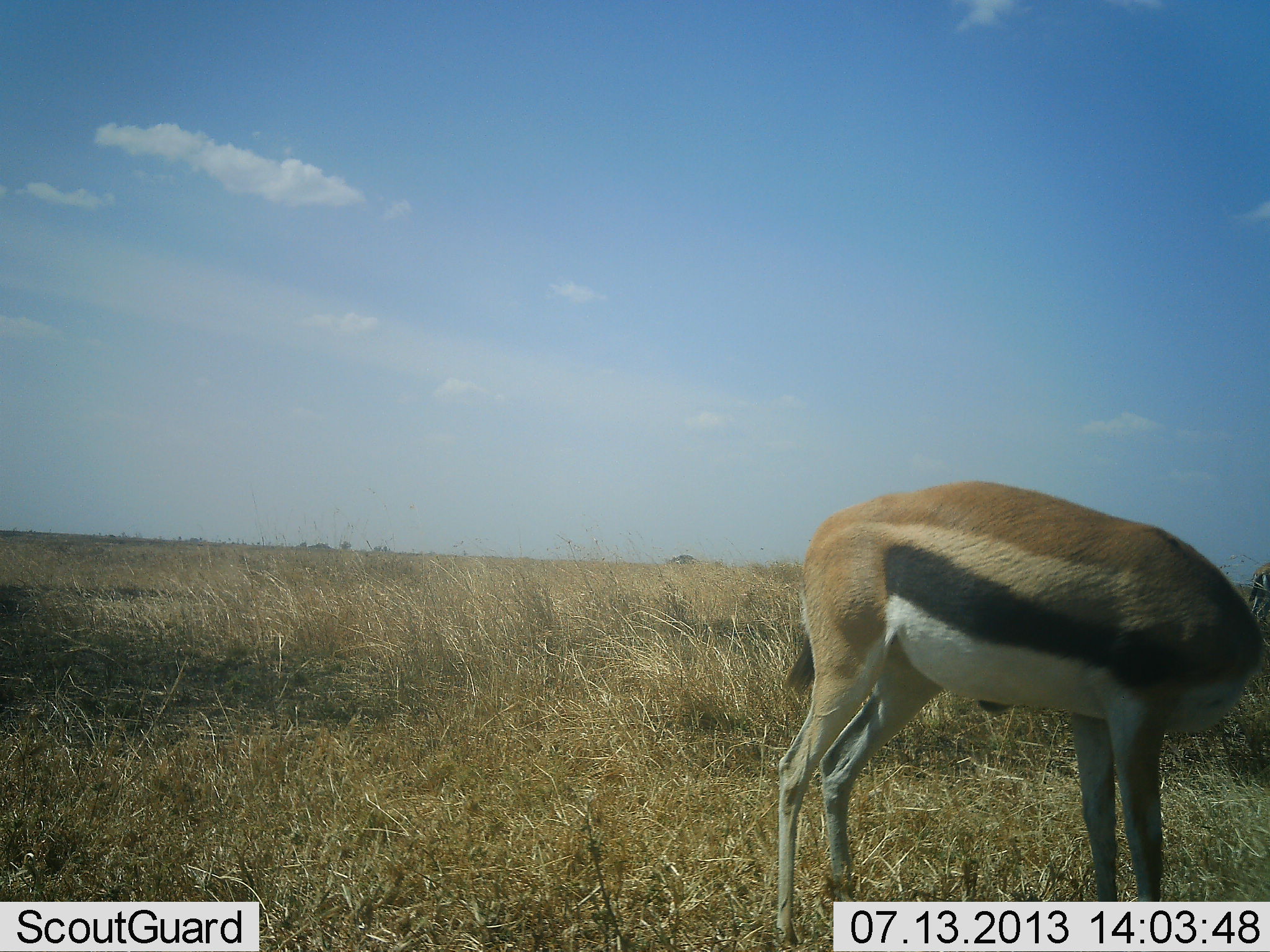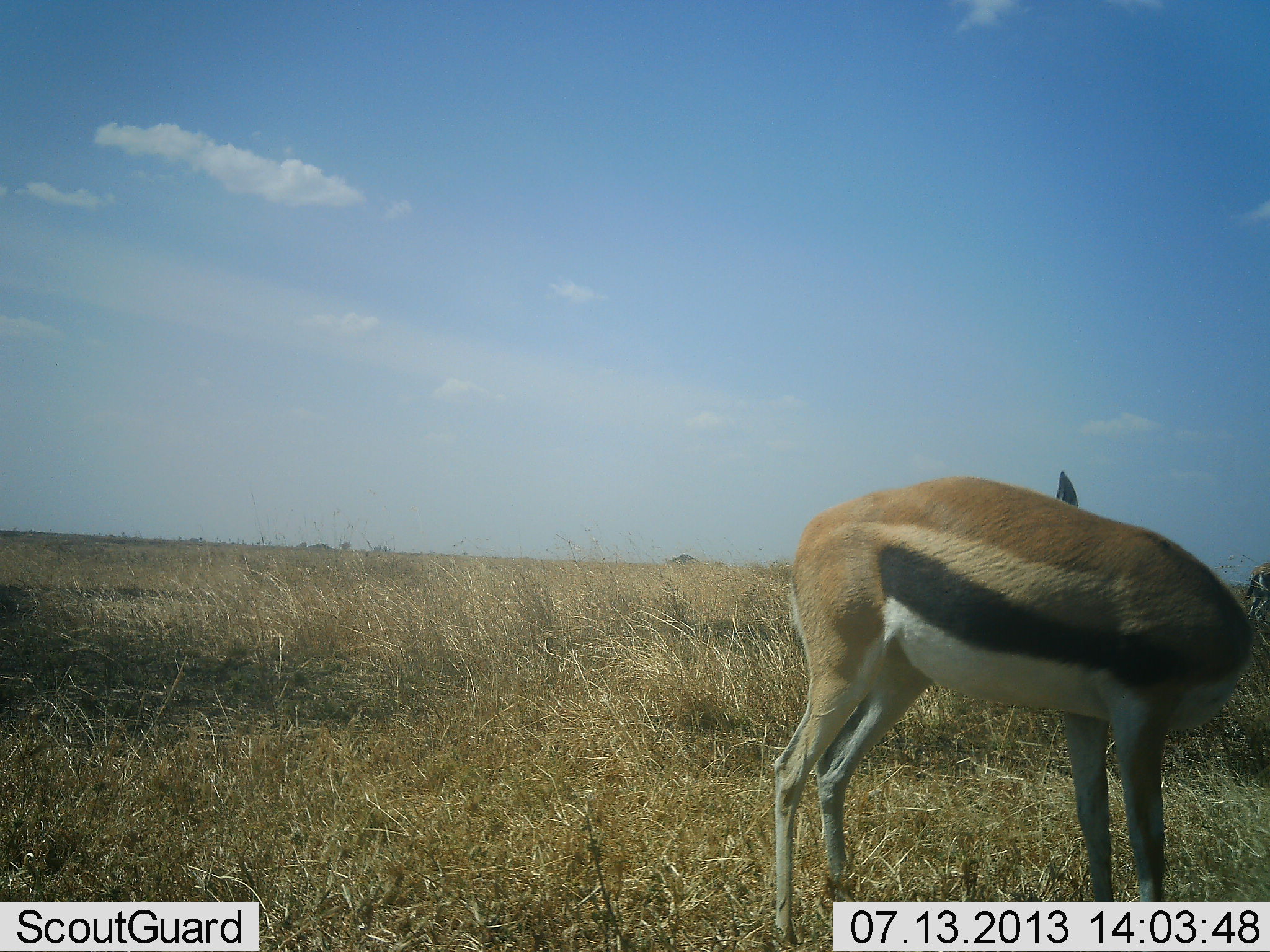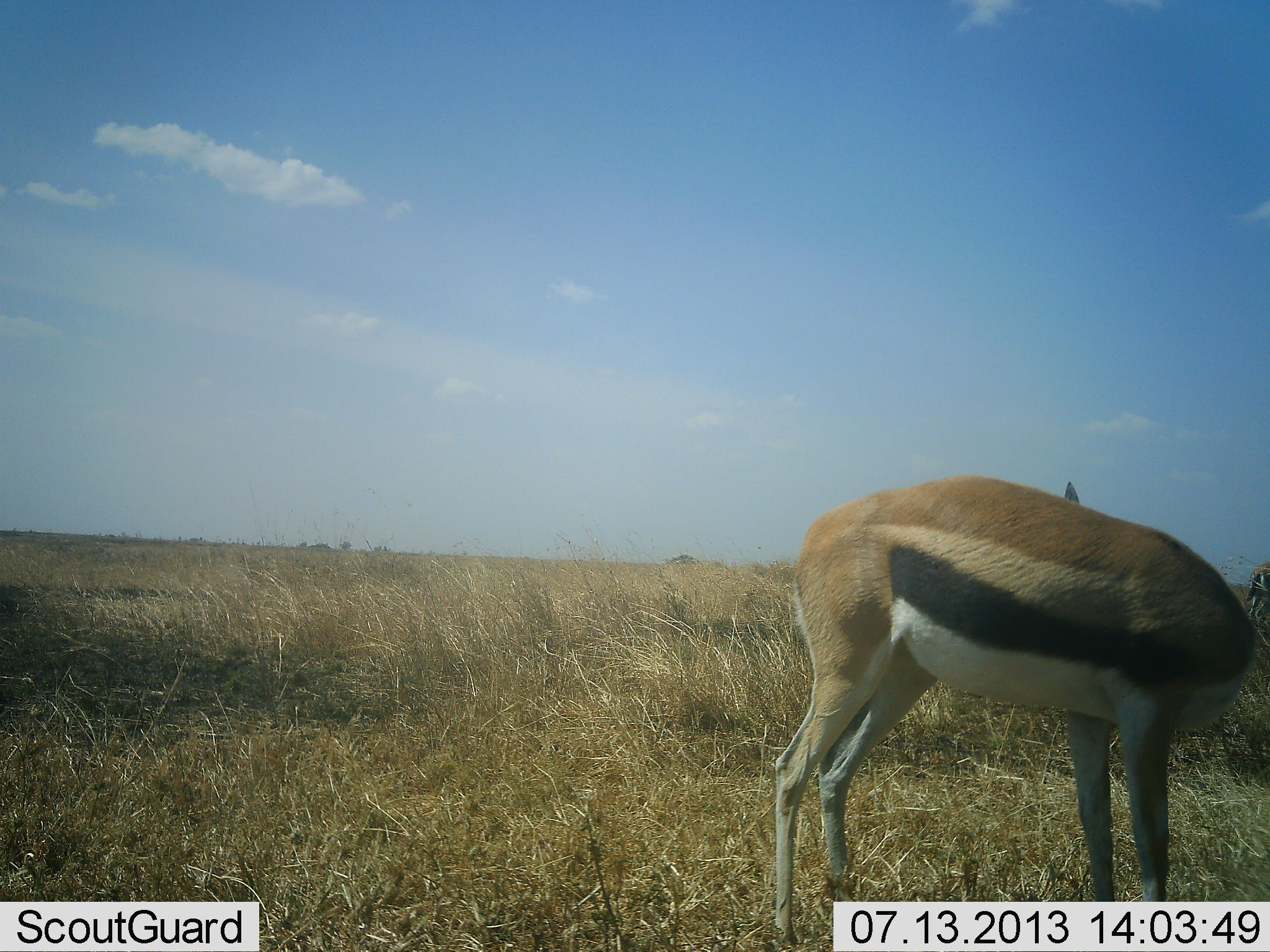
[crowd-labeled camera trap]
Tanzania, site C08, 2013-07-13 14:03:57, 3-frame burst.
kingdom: Animalia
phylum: Chordata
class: Mammalia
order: Artiodactyla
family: Bovidae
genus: Eudorcas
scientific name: Eudorcas thomsonii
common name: thomson's gazelle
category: gazellethomsons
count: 1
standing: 90%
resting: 0%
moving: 3%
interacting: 3%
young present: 0%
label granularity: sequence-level